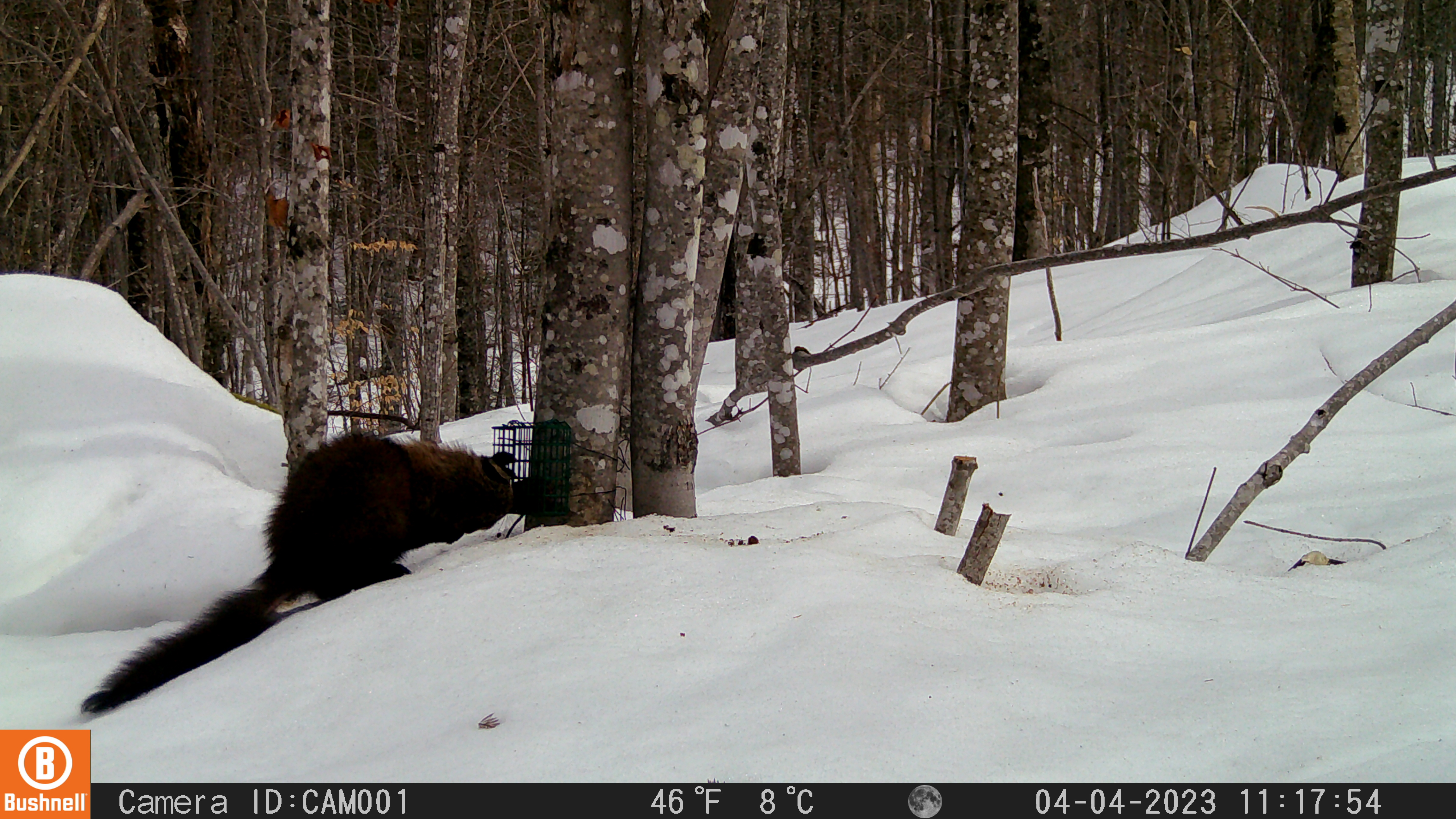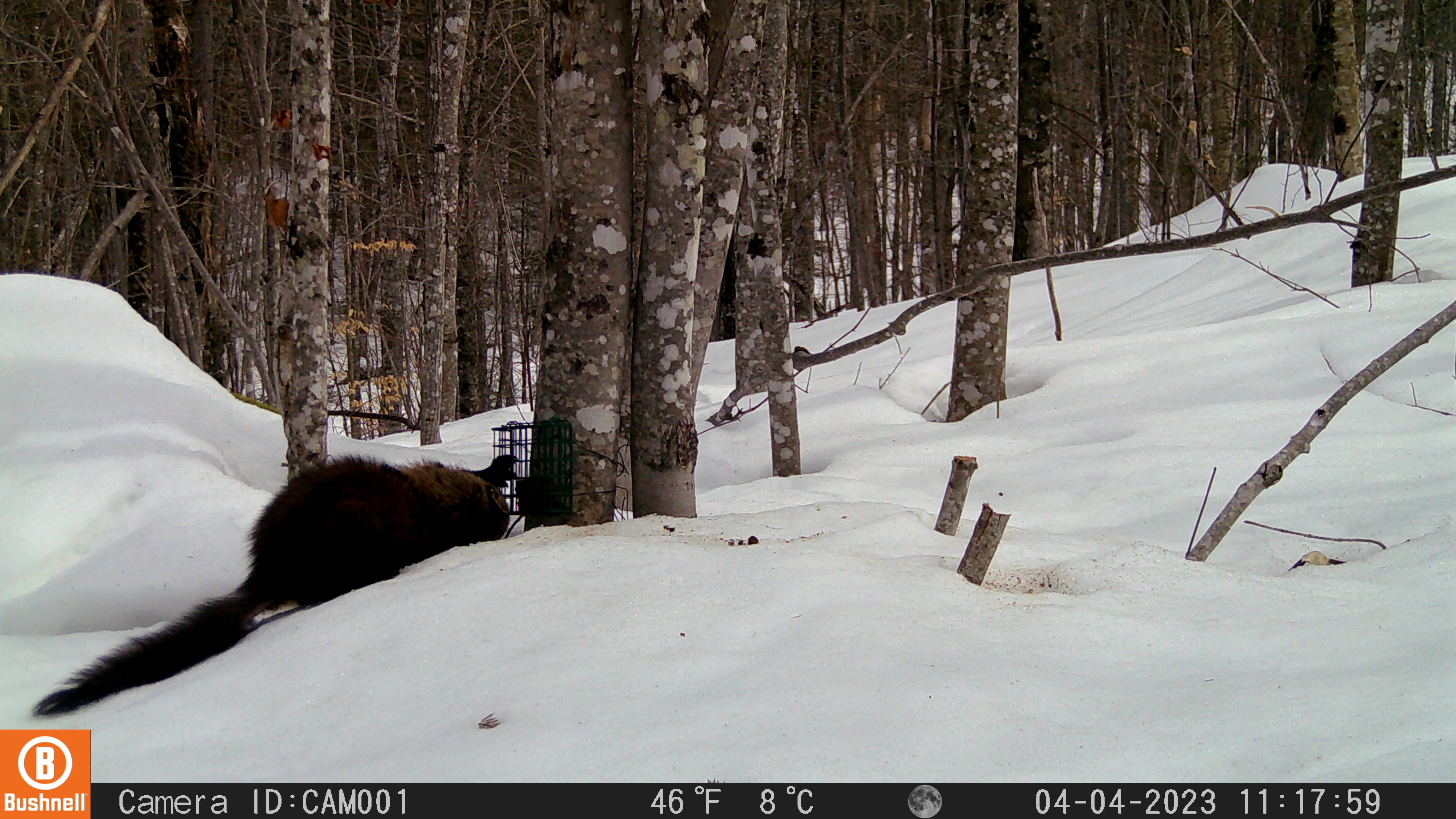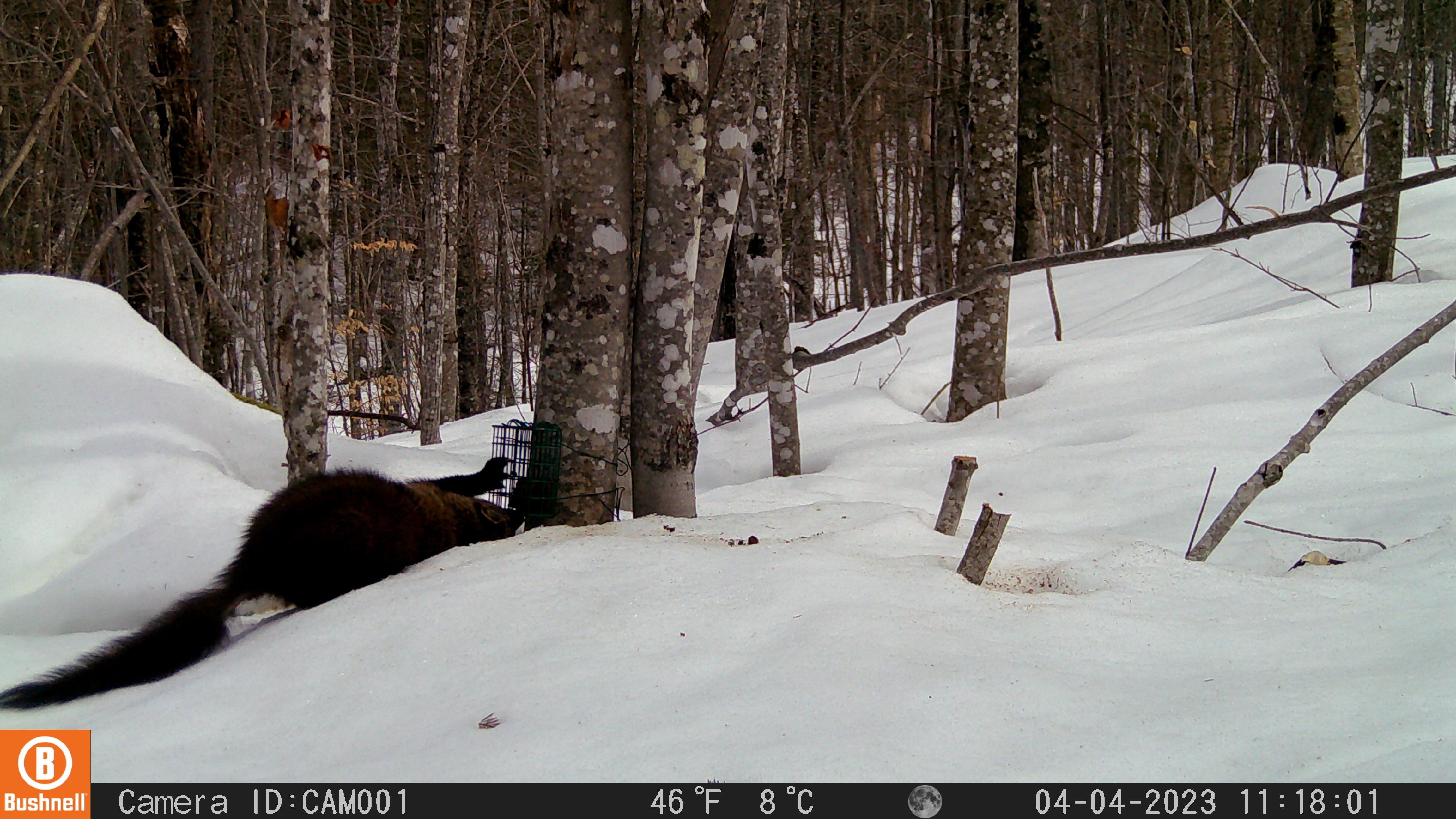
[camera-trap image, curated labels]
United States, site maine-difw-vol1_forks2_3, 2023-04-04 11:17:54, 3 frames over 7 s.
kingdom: Animalia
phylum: Chordata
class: Mammalia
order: Carnivora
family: Mustelidae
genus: Pekania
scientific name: Pekania pennanti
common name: fisher